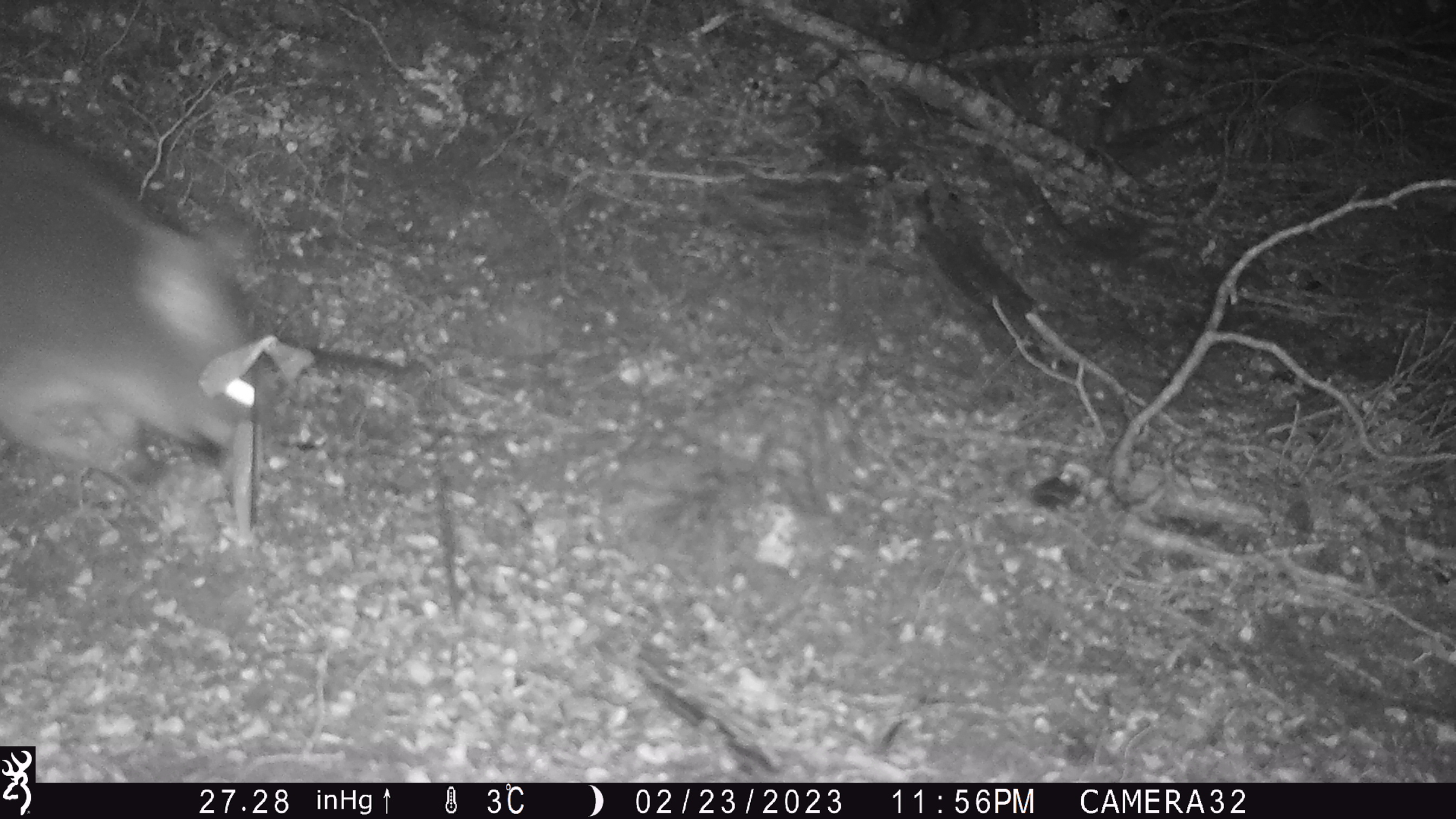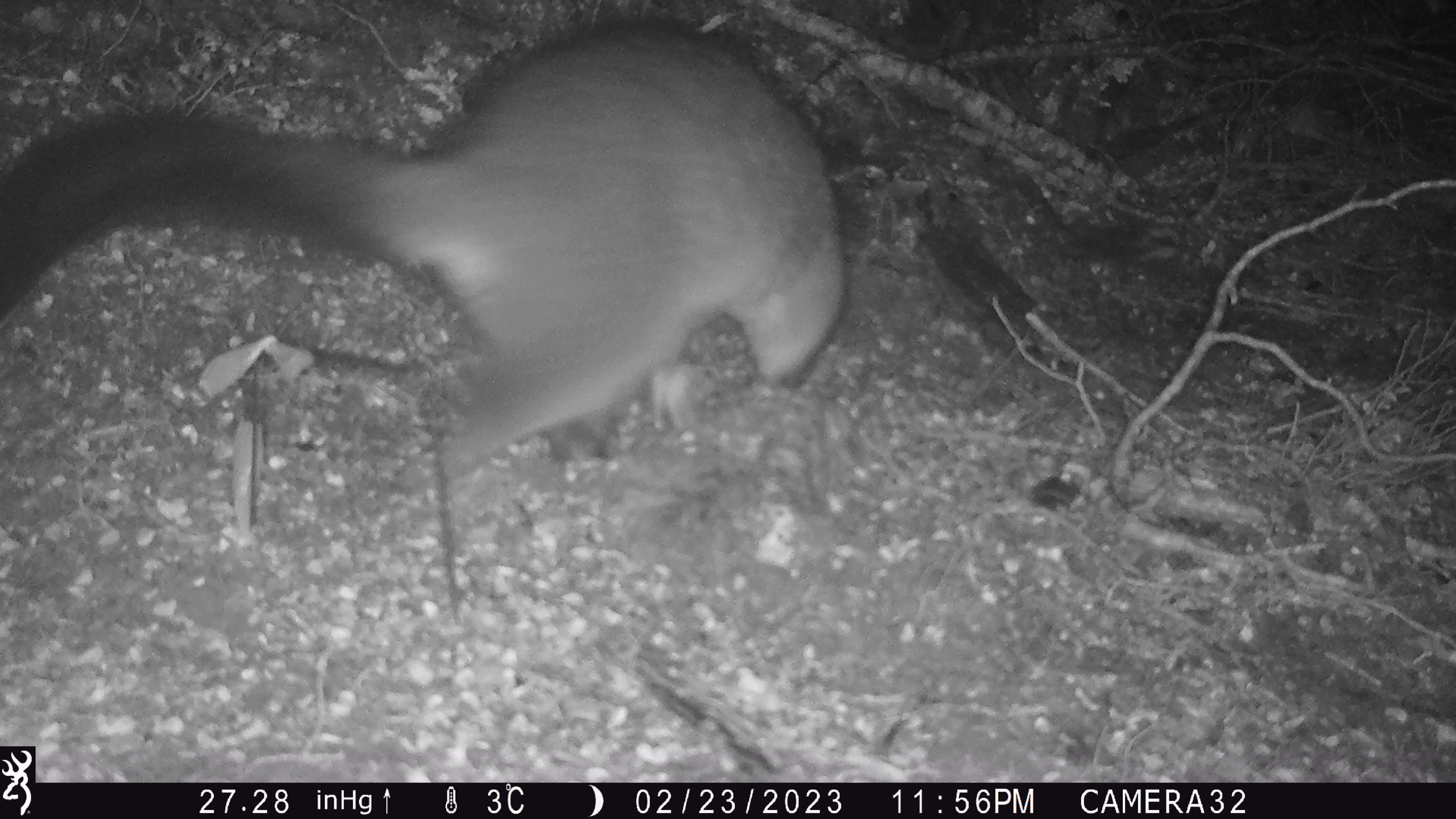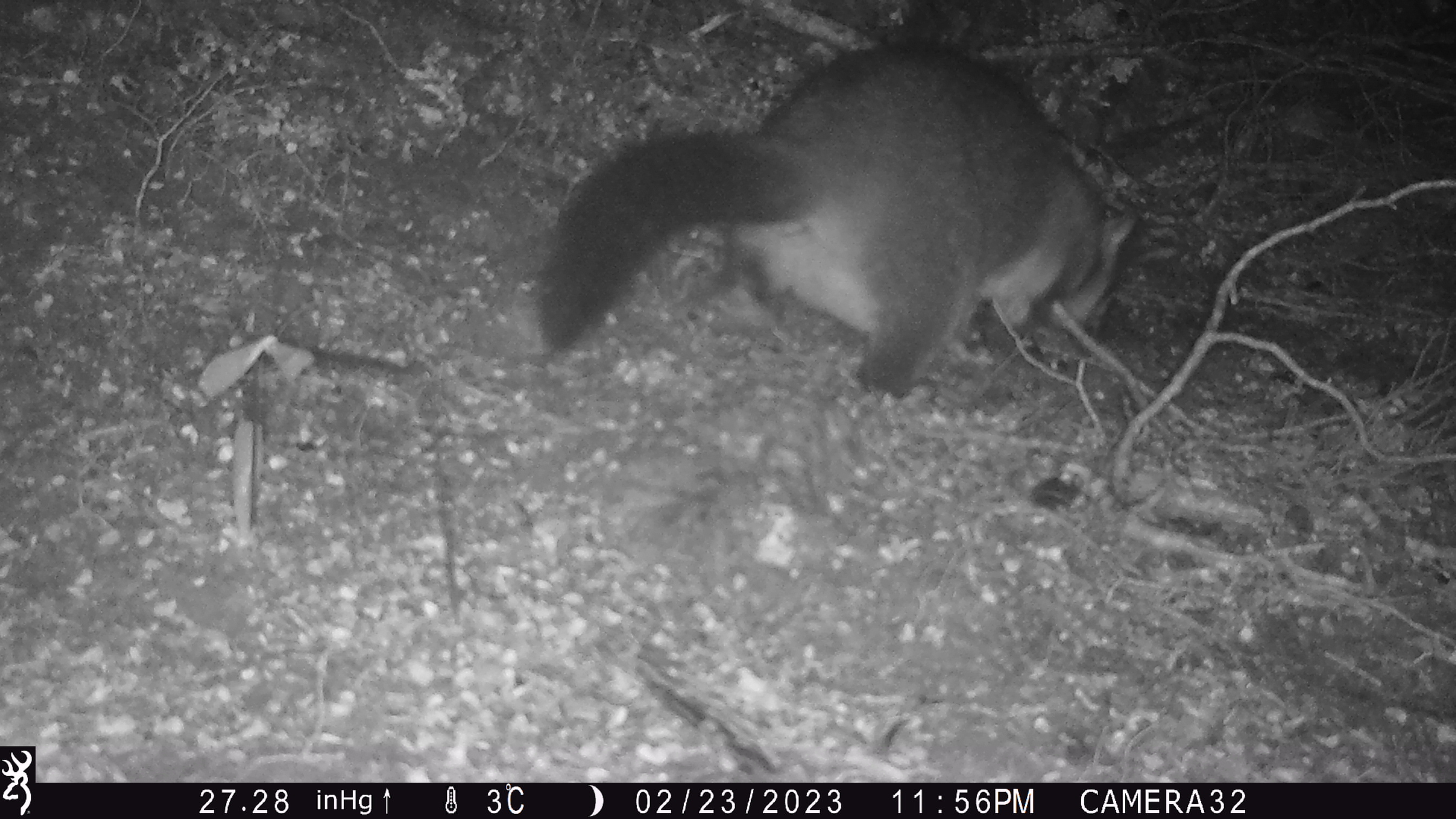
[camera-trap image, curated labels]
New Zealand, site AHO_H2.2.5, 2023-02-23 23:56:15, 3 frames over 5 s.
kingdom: Animalia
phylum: Chordata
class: Mammalia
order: Carnivora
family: Mustelidae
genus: Mustela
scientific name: Mustela erminea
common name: stoat